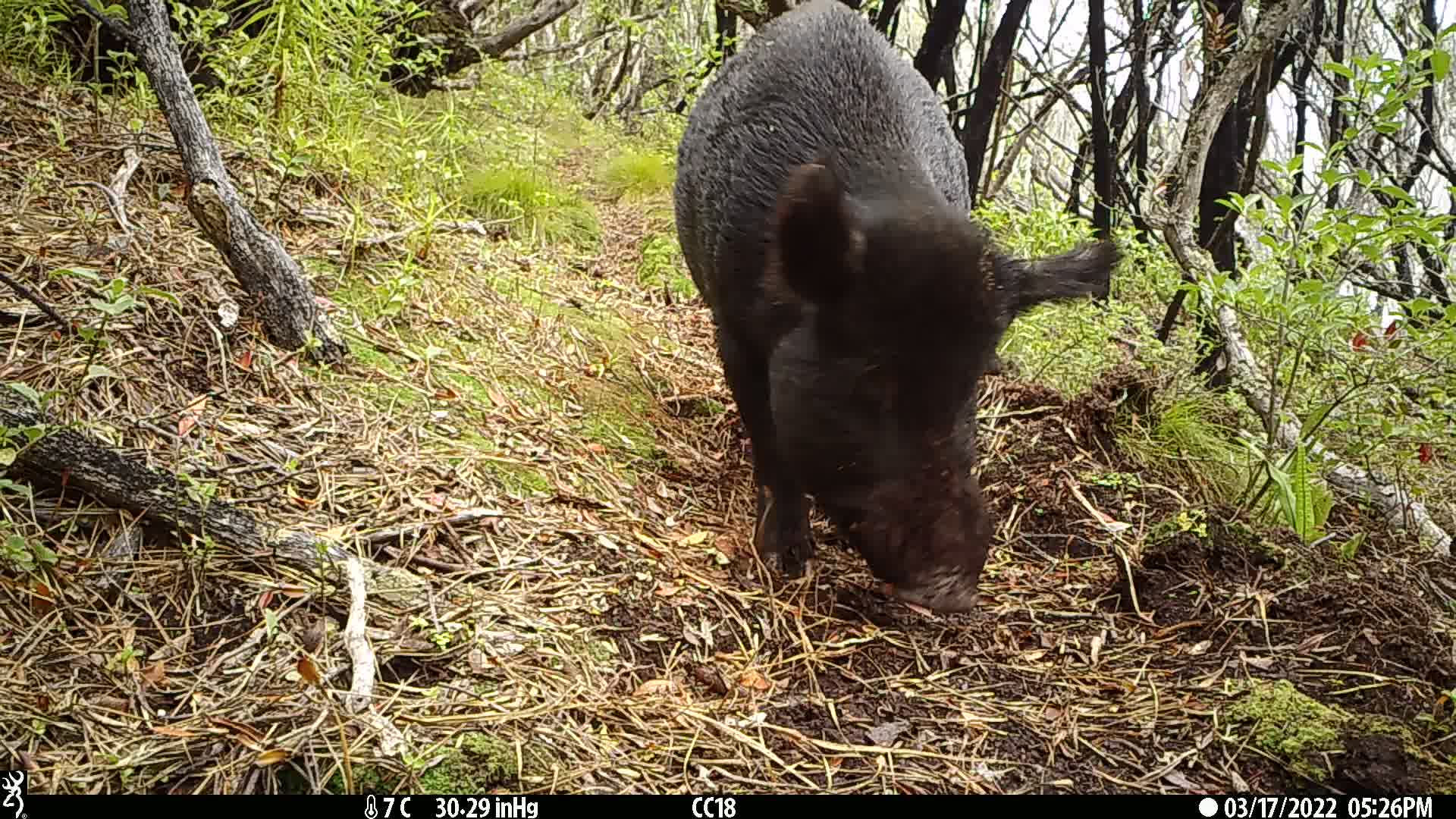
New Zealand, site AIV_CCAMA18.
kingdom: Animalia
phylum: Chordata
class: Mammalia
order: Artiodactyla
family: Suidae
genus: Sus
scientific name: Sus scrofa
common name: pig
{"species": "pig (Sus scrofa)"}